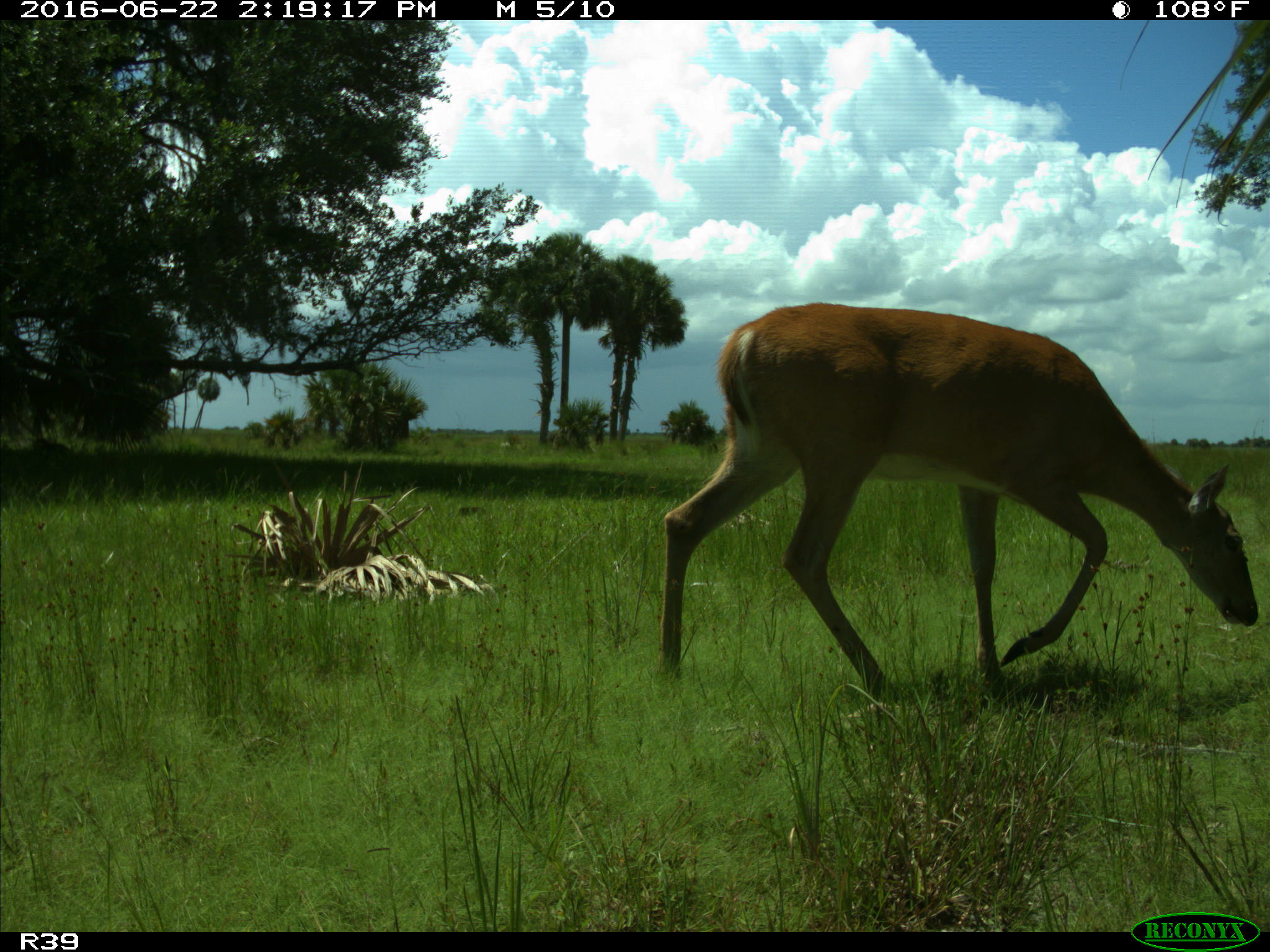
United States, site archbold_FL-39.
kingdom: Animalia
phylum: Chordata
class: Mammalia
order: Artiodactyla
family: Cervidae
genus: Odocoileus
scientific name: Odocoileus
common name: deer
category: unidentified deer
Unidentified deer (deer) (Odocoileus).